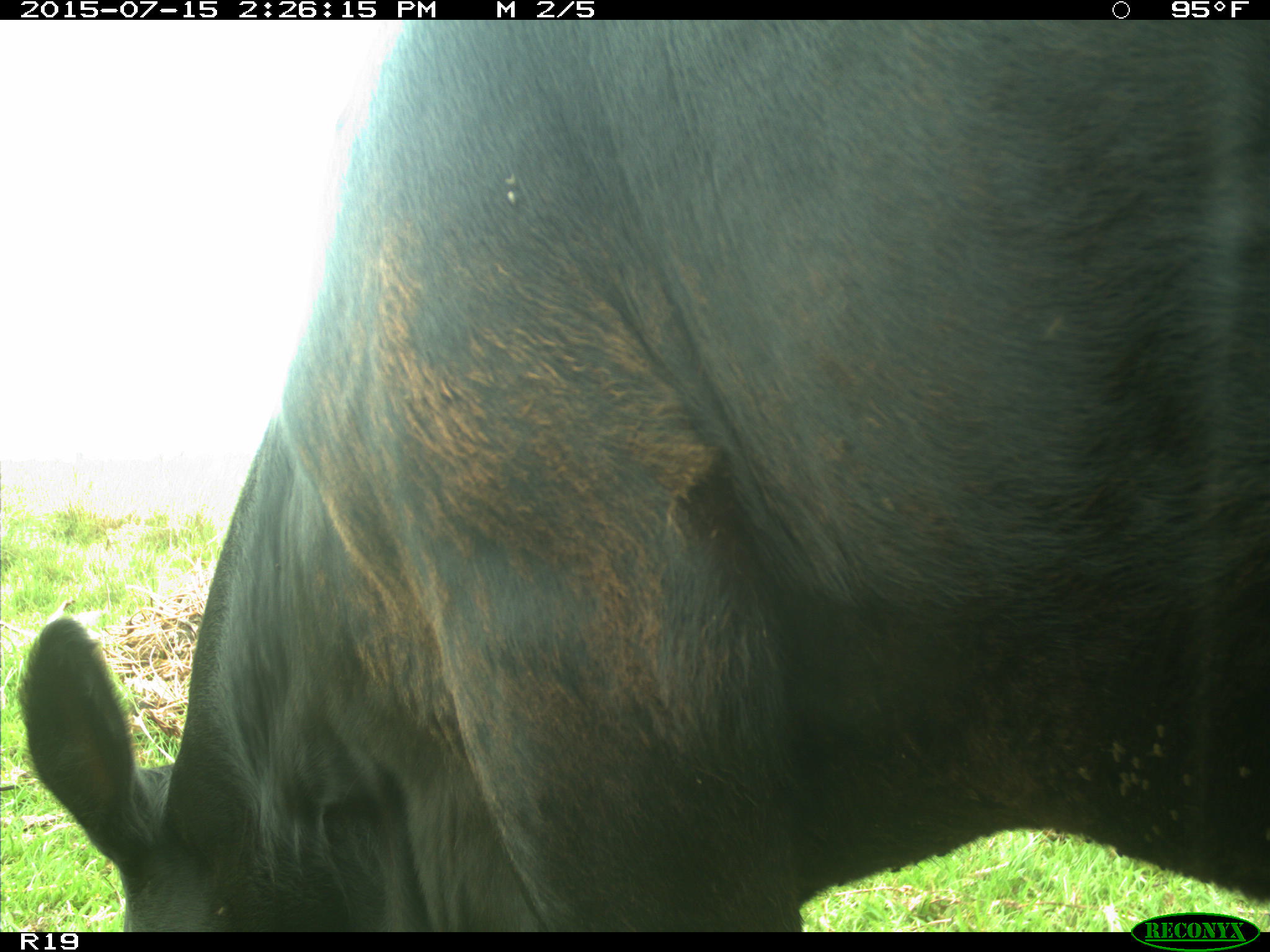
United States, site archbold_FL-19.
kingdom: Animalia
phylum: Chordata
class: Mammalia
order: Artiodactyla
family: Bovidae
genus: Bos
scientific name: Bos taurus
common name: domestic cow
Bos taurus (domestic cow).